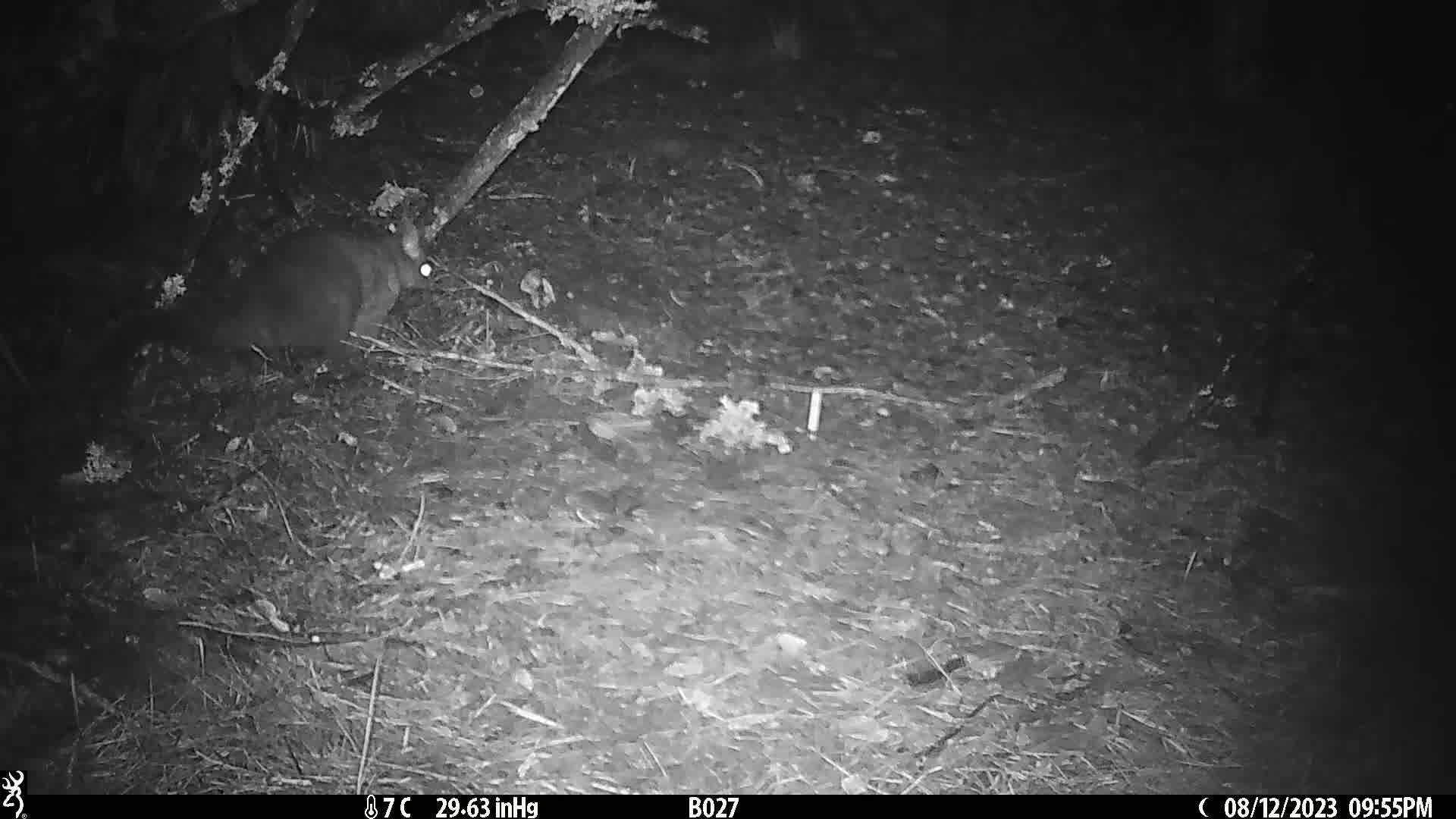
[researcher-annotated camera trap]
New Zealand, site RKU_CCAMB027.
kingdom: Animalia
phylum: Chordata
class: Mammalia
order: Diprotodontia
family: Phalangeridae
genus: Trichosurus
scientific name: Trichosurus vulpecula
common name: common brushtail possum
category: possum